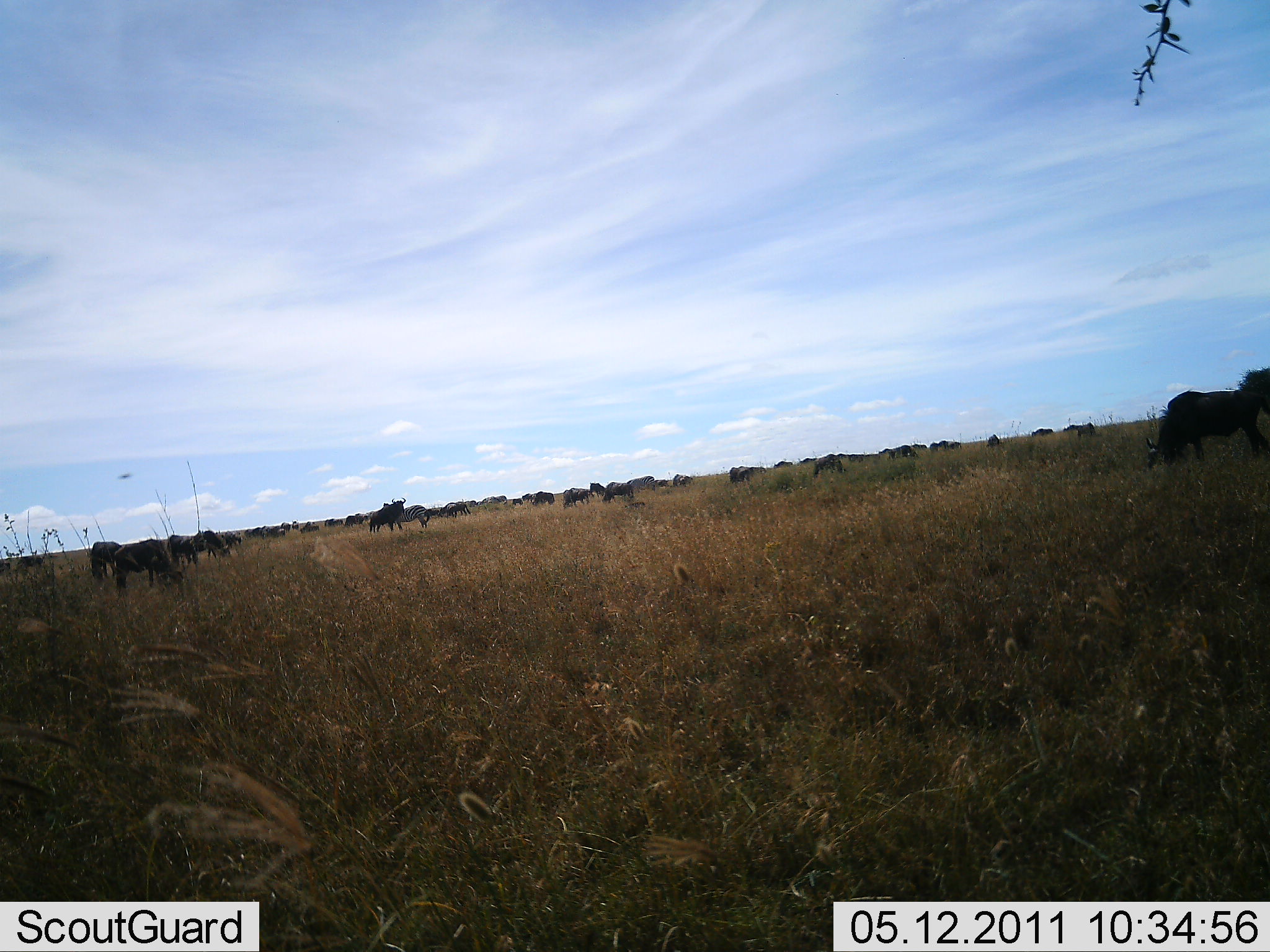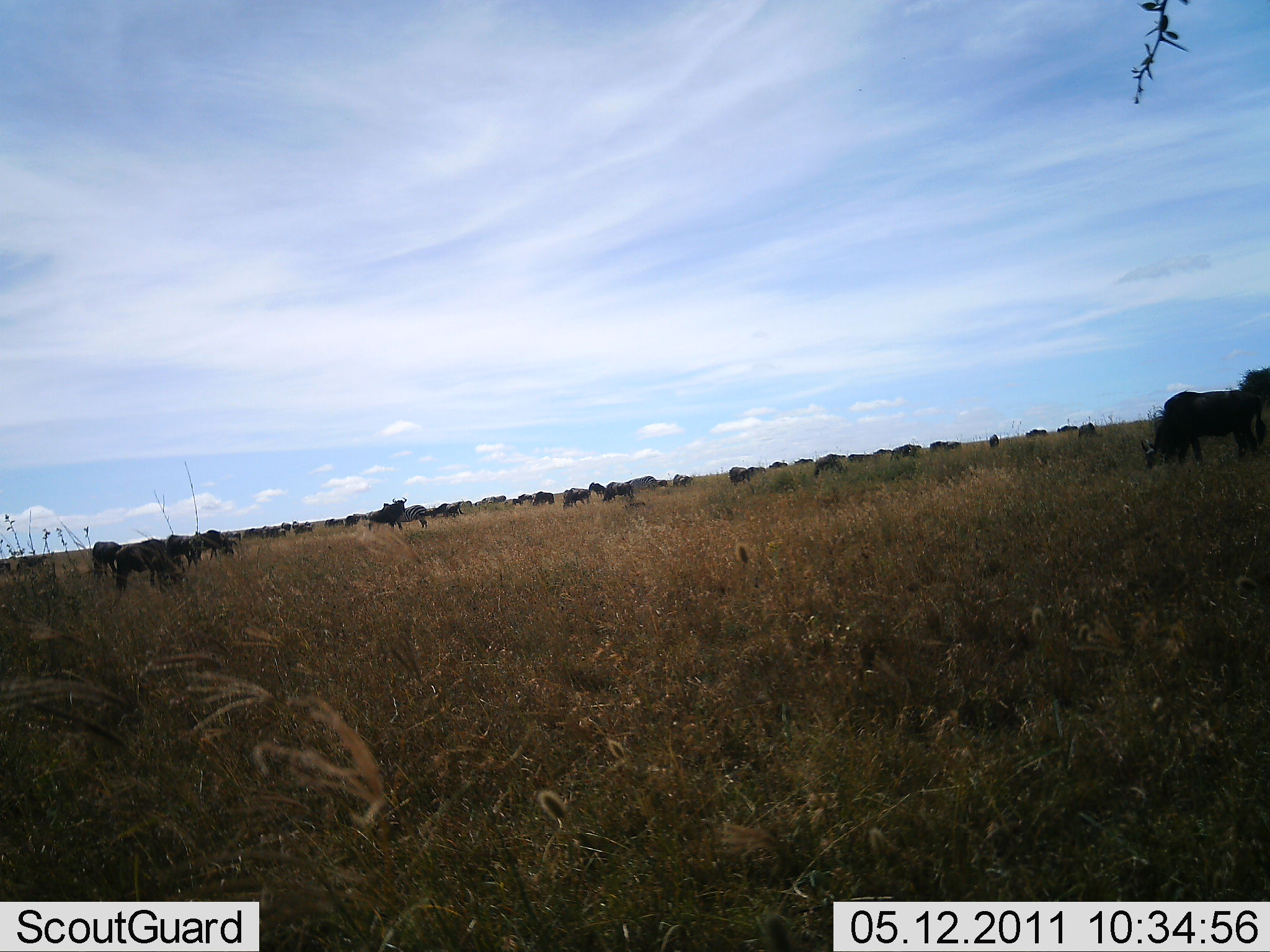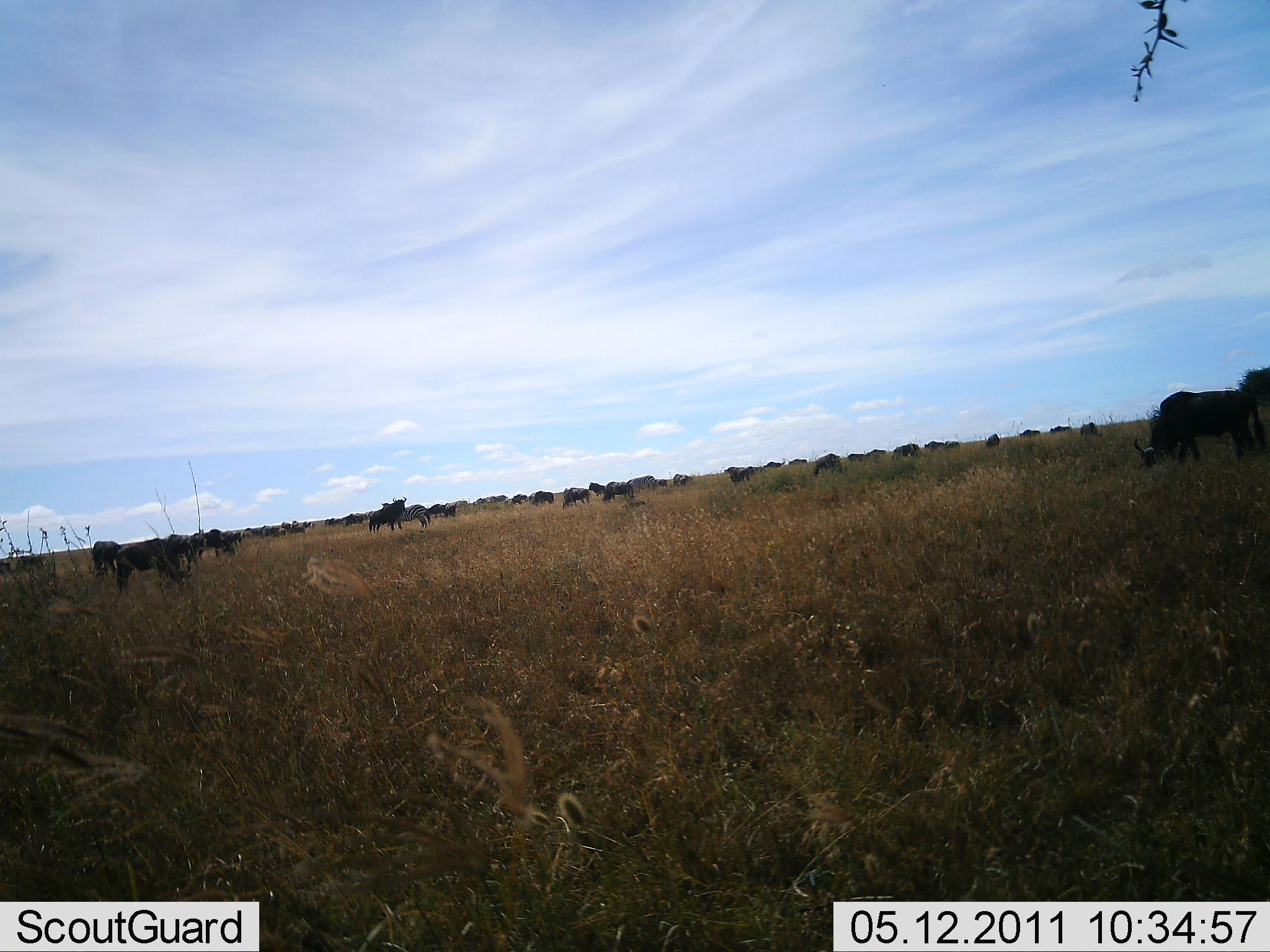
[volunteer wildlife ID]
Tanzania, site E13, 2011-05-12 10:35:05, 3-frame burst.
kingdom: Animalia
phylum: Chordata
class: Mammalia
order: Artiodactyla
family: Bovidae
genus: Connochaetes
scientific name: Connochaetes taurinus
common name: blue wildebeest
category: wildebeest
Wildebeest (blue wildebeest) (Connochaetes taurinus), count 11-50. Behavior (volunteer vote fractions): standing 45%, resting 0%, moving 55%, interacting 0%. Young present (vote fraction): 0%. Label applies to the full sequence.